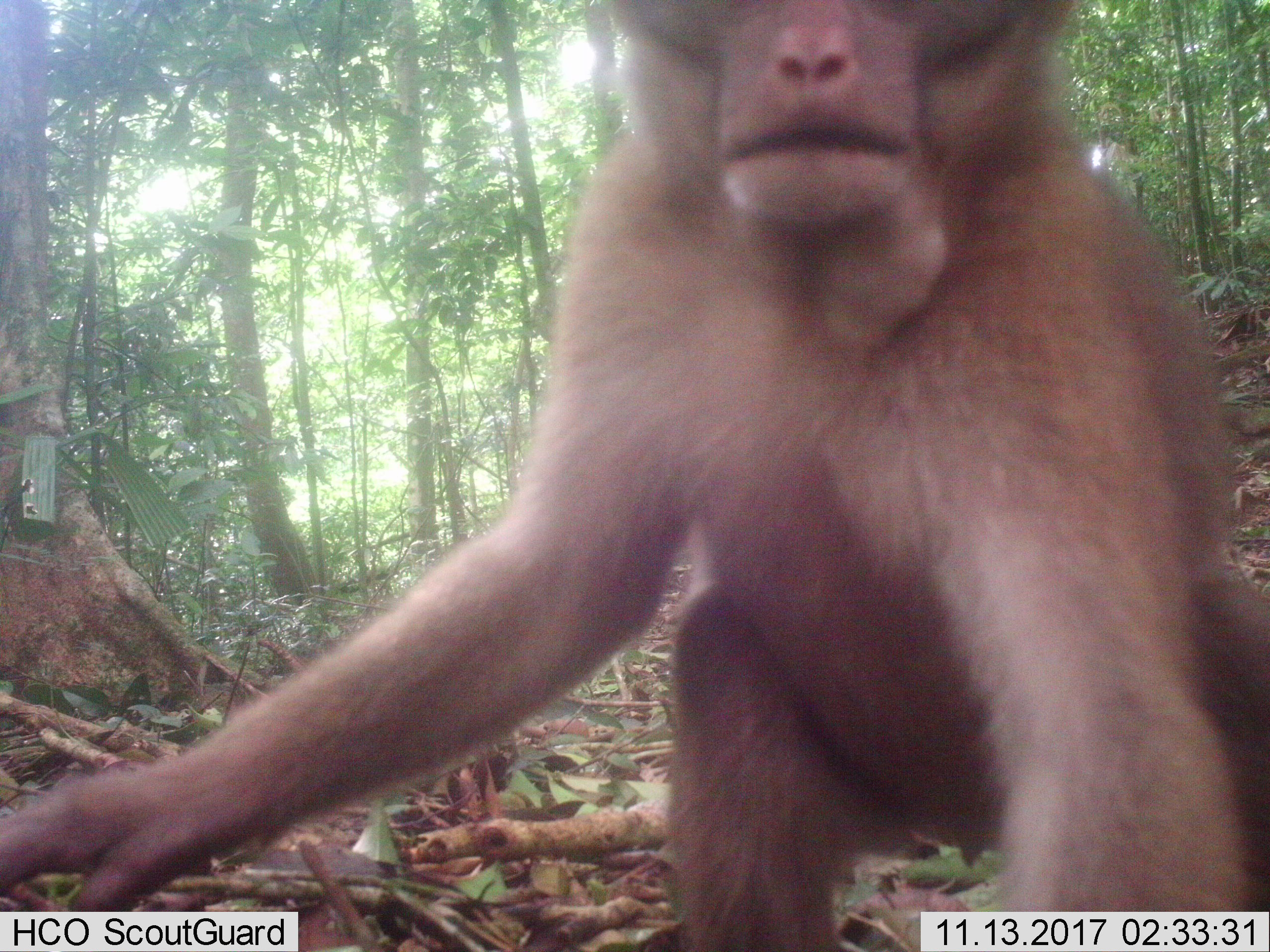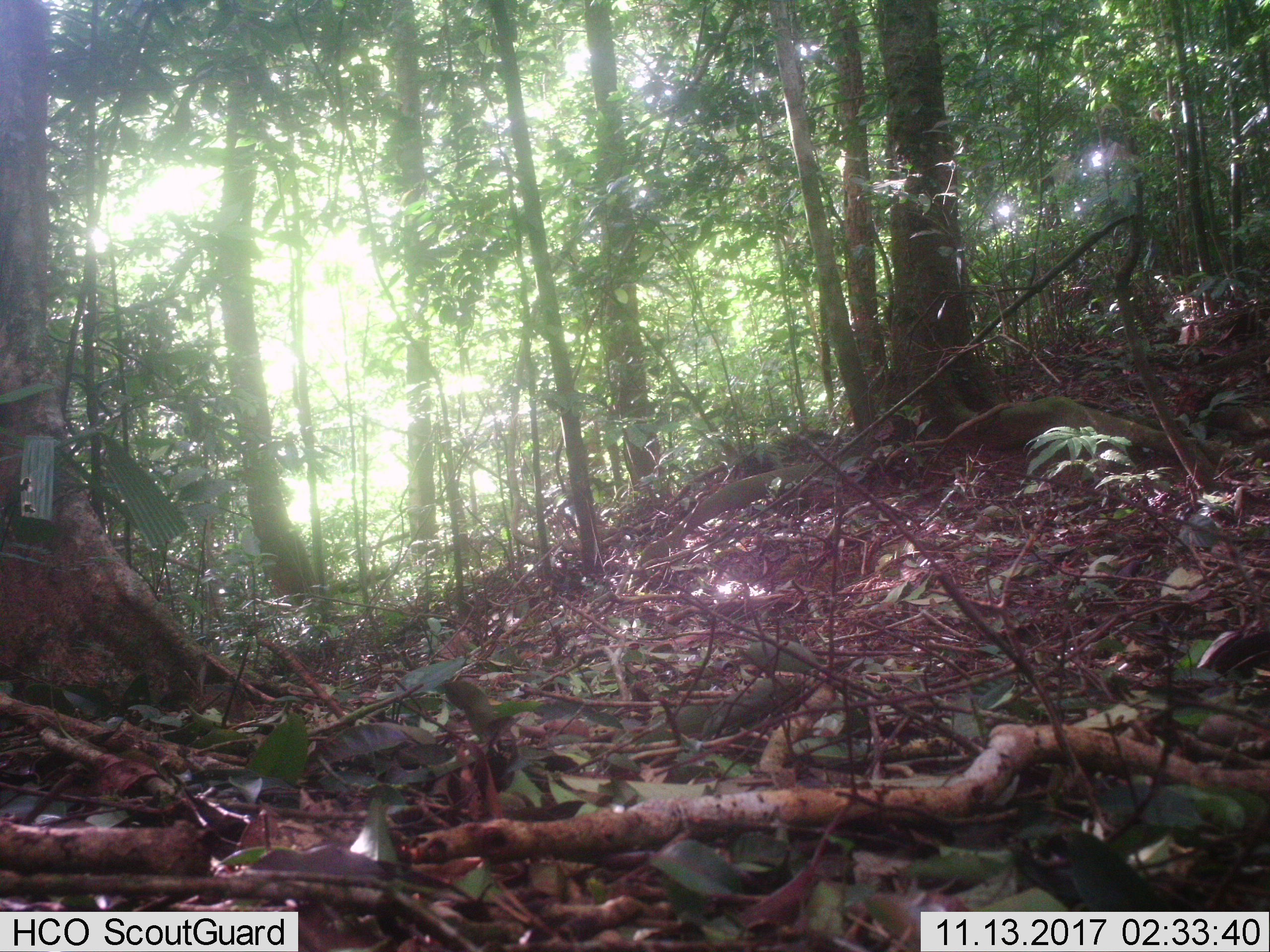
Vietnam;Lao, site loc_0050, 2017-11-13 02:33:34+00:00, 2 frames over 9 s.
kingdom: Animalia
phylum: Chordata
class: Mammalia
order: Primates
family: Cercopithecidae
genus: Macaca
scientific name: Macaca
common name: macaques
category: assam or rhesus macaque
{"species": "assam or rhesus macaque (macaques) (Macaca)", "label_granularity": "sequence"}